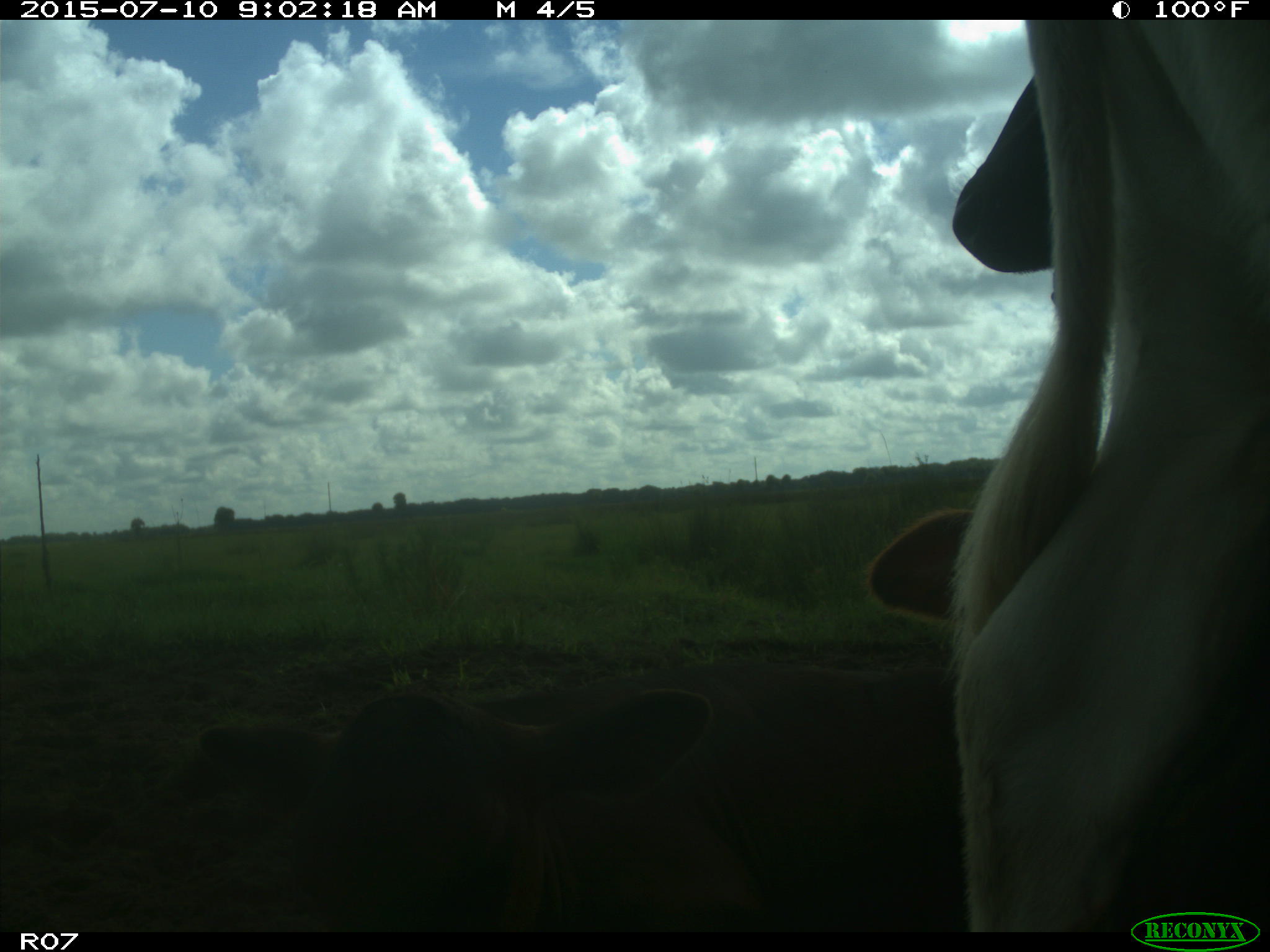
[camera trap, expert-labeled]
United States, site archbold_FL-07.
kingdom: Animalia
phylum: Chordata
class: Mammalia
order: Artiodactyla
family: Bovidae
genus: Bos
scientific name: Bos taurus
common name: domestic cow